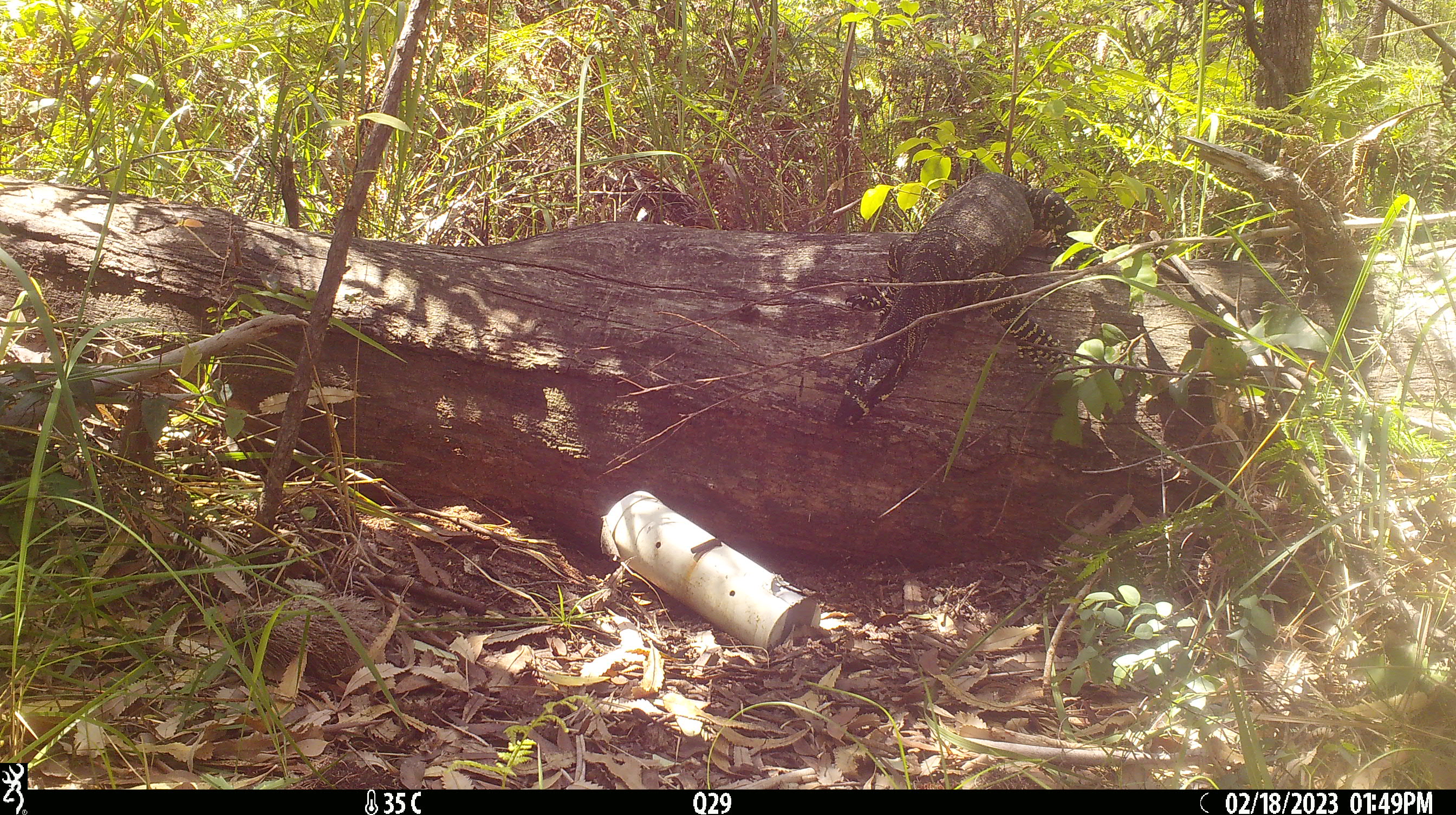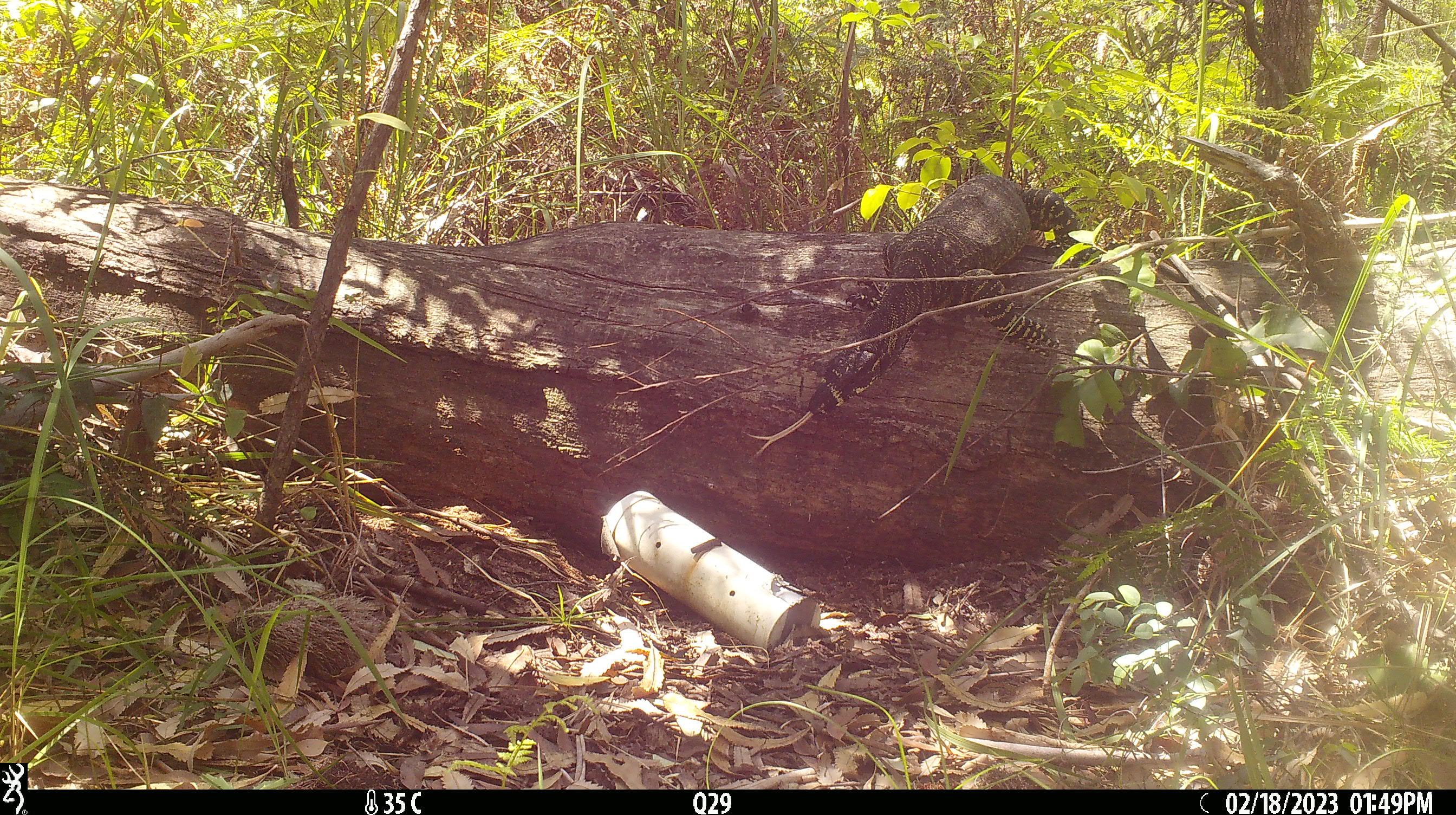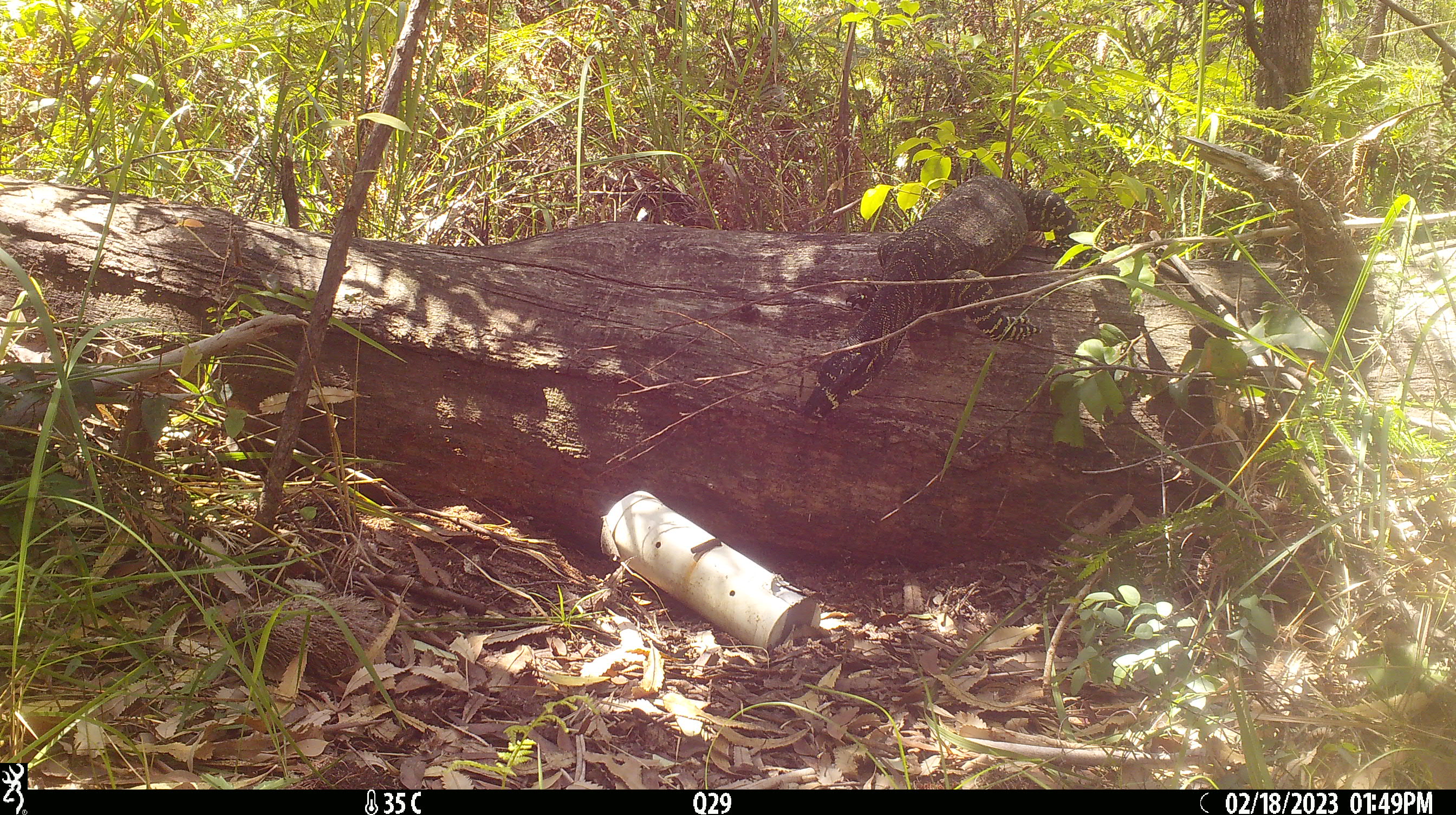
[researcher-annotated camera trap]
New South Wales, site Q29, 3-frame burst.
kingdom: Animalia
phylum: Chordata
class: Reptilia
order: Squamata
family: Varanidae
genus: Varanus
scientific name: Varanus varius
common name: lace monitor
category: goanna